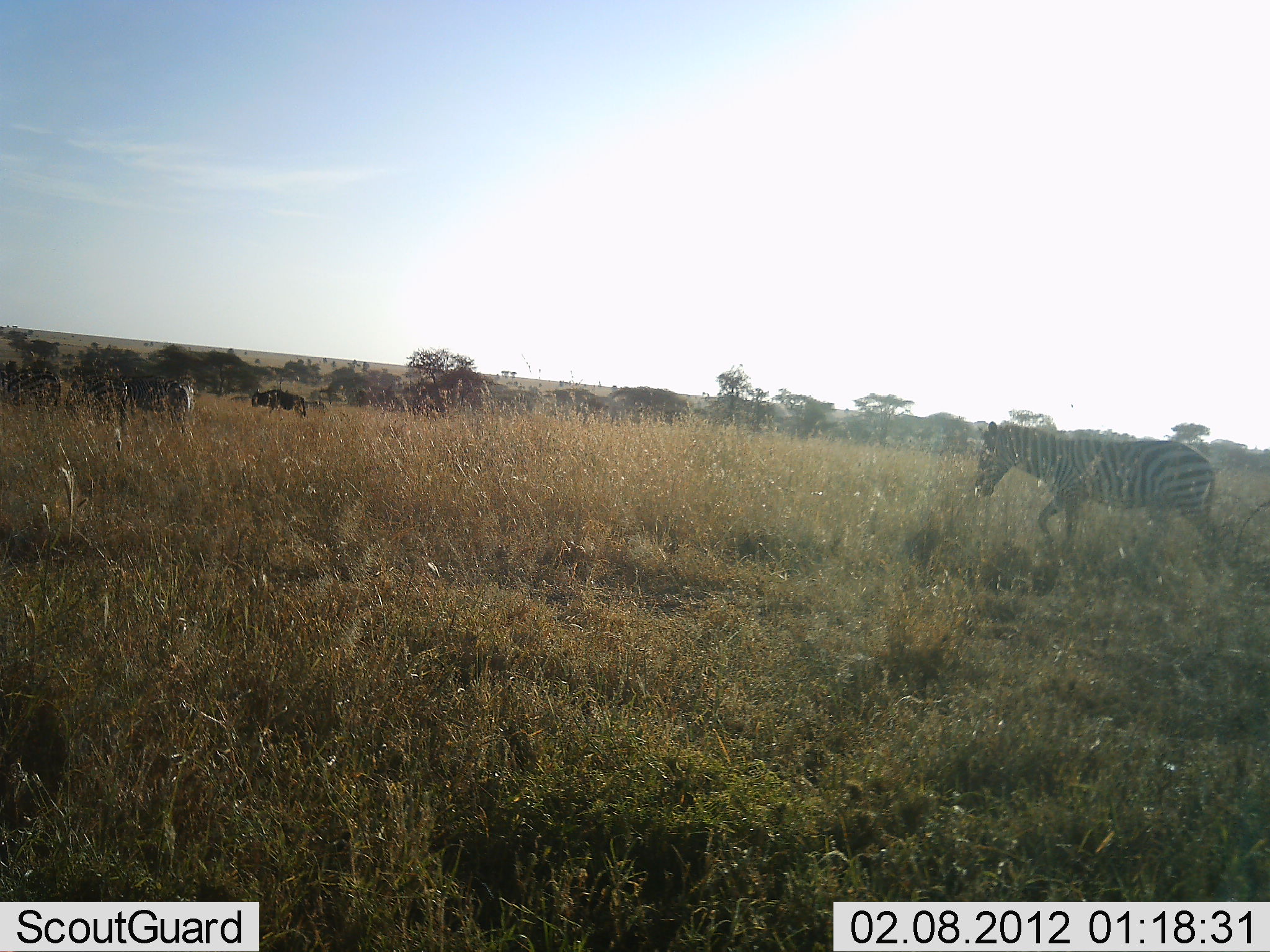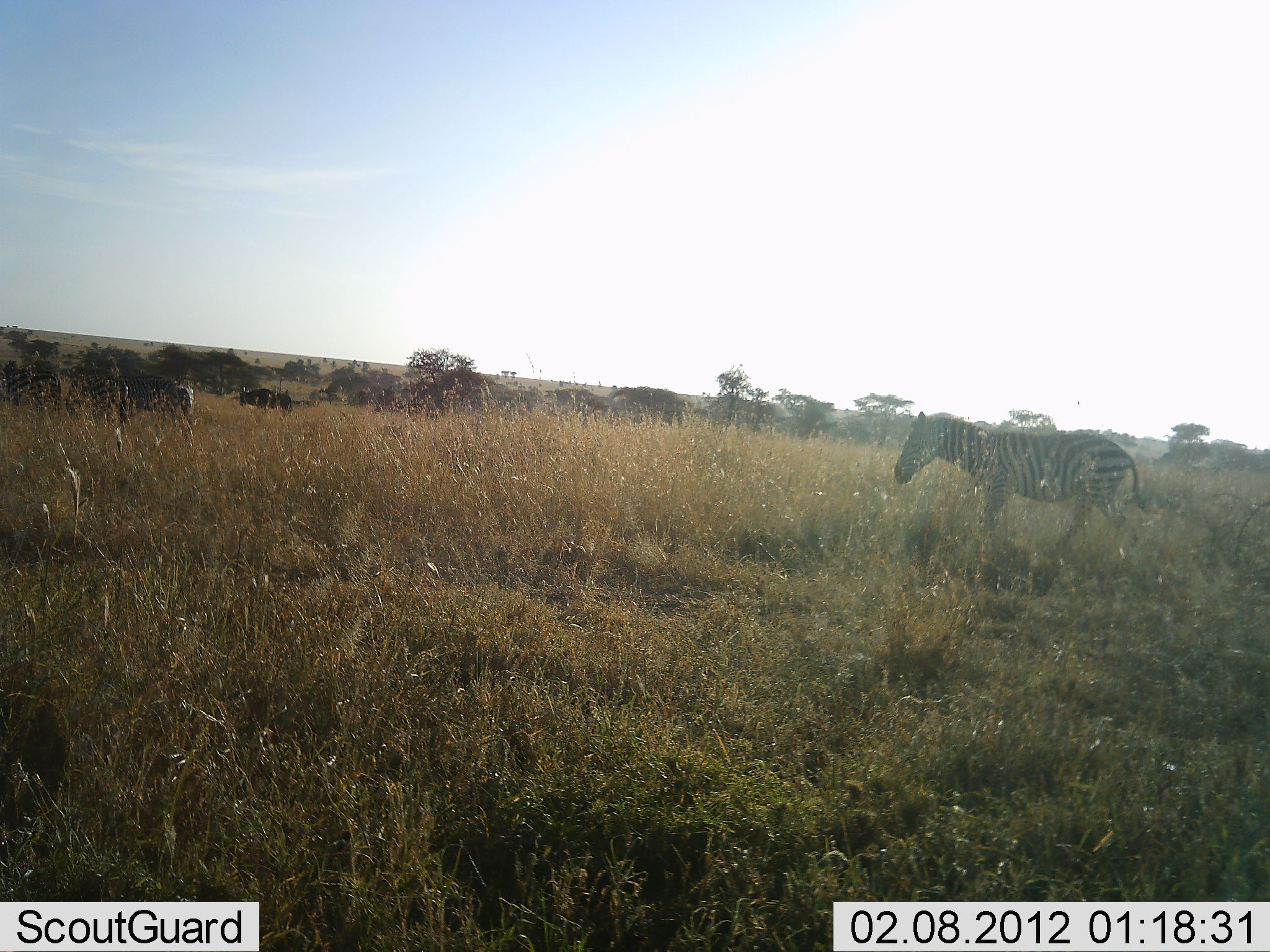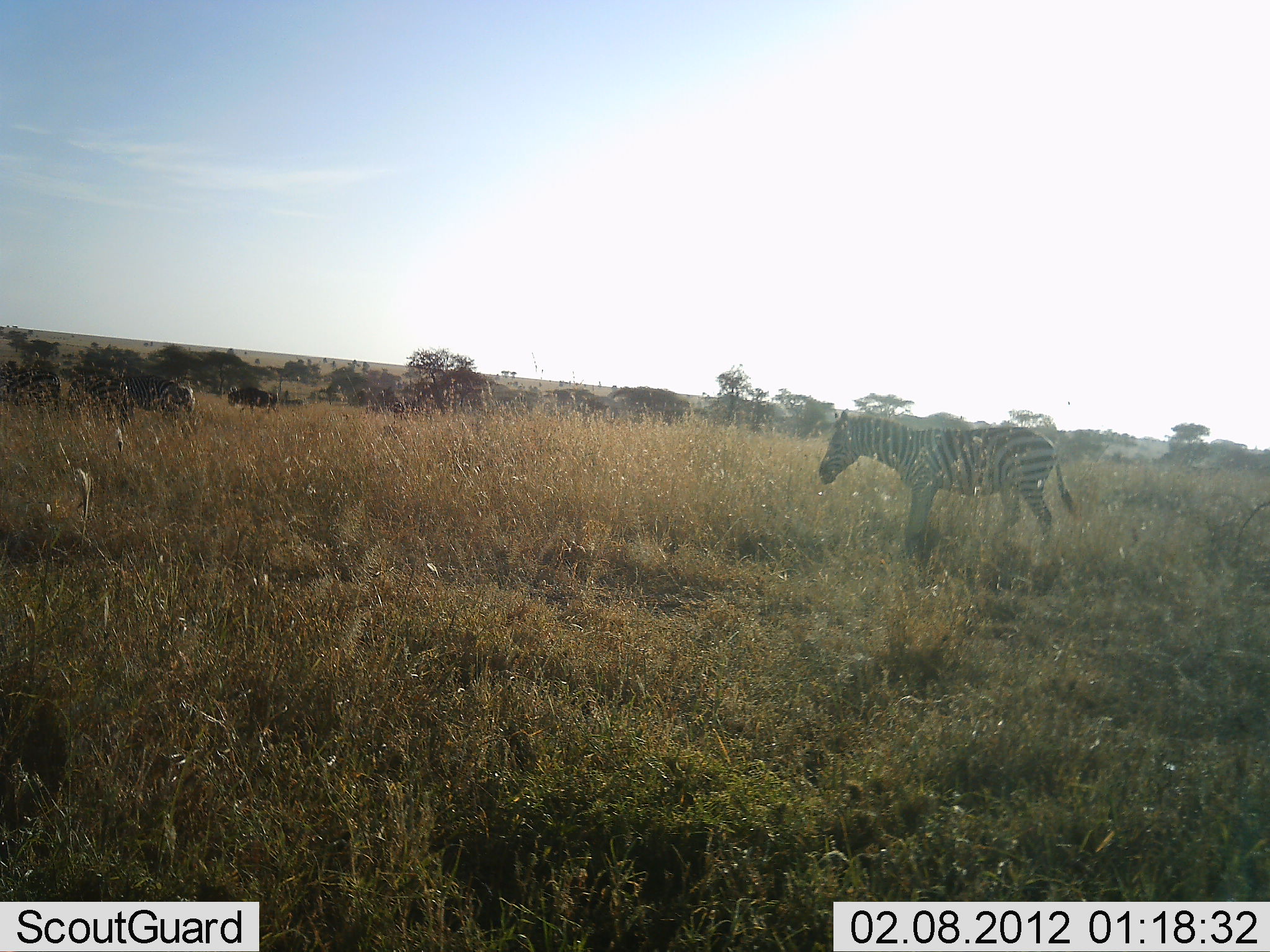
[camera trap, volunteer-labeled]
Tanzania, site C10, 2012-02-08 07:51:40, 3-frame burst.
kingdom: Animalia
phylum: Chordata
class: Mammalia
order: Artiodactyla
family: Bovidae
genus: Connochaetes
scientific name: Connochaetes taurinus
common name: blue wildebeest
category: wildebeest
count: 1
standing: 0%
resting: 0%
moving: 100%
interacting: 0%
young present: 0%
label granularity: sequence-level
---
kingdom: Animalia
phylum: Chordata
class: Mammalia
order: Perissodactyla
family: Equidae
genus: Equus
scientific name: Equus quagga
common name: plains zebra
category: zebra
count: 3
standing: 25%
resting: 0%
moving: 95%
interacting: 0%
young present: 0%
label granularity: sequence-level